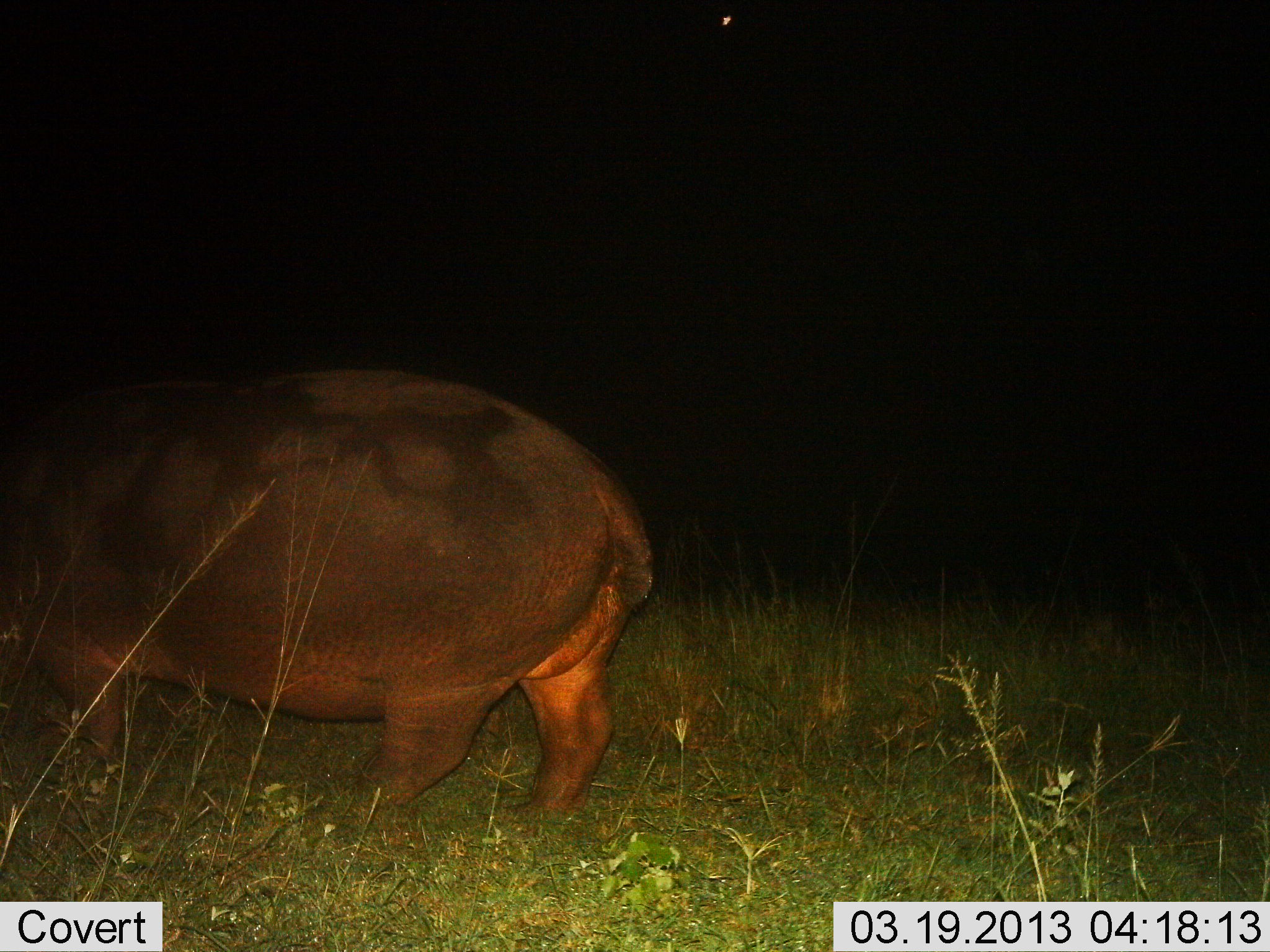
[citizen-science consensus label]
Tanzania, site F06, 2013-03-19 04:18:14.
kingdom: Animalia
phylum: Chordata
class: Mammalia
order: Artiodactyla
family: Hippopotamidae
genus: Hippopotamus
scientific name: Hippopotamus amphibius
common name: hippopotamus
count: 1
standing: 45%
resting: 0%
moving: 50%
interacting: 0%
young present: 0%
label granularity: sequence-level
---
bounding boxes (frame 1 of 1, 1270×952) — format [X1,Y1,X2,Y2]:
animal: [0,364,653,846]